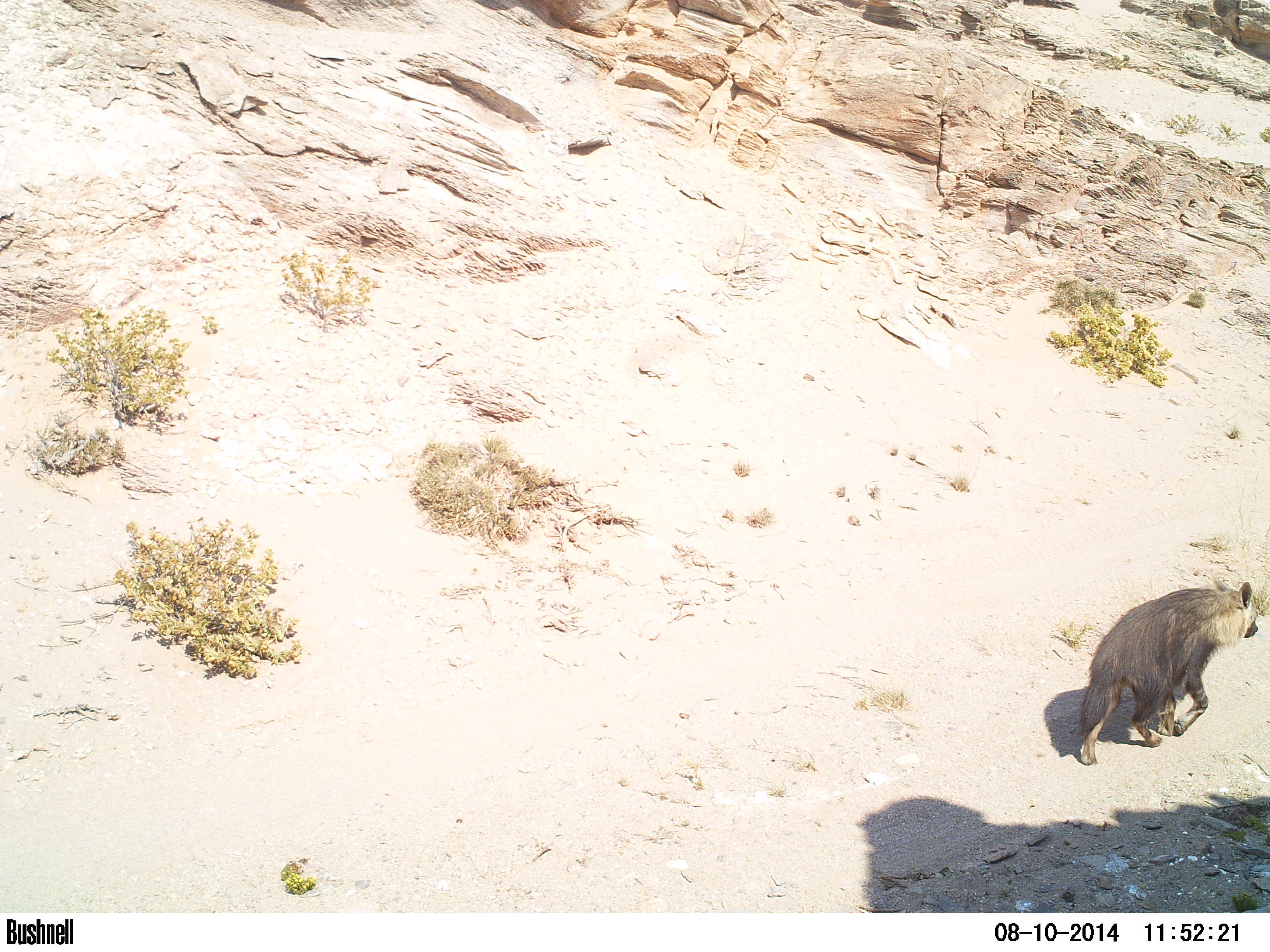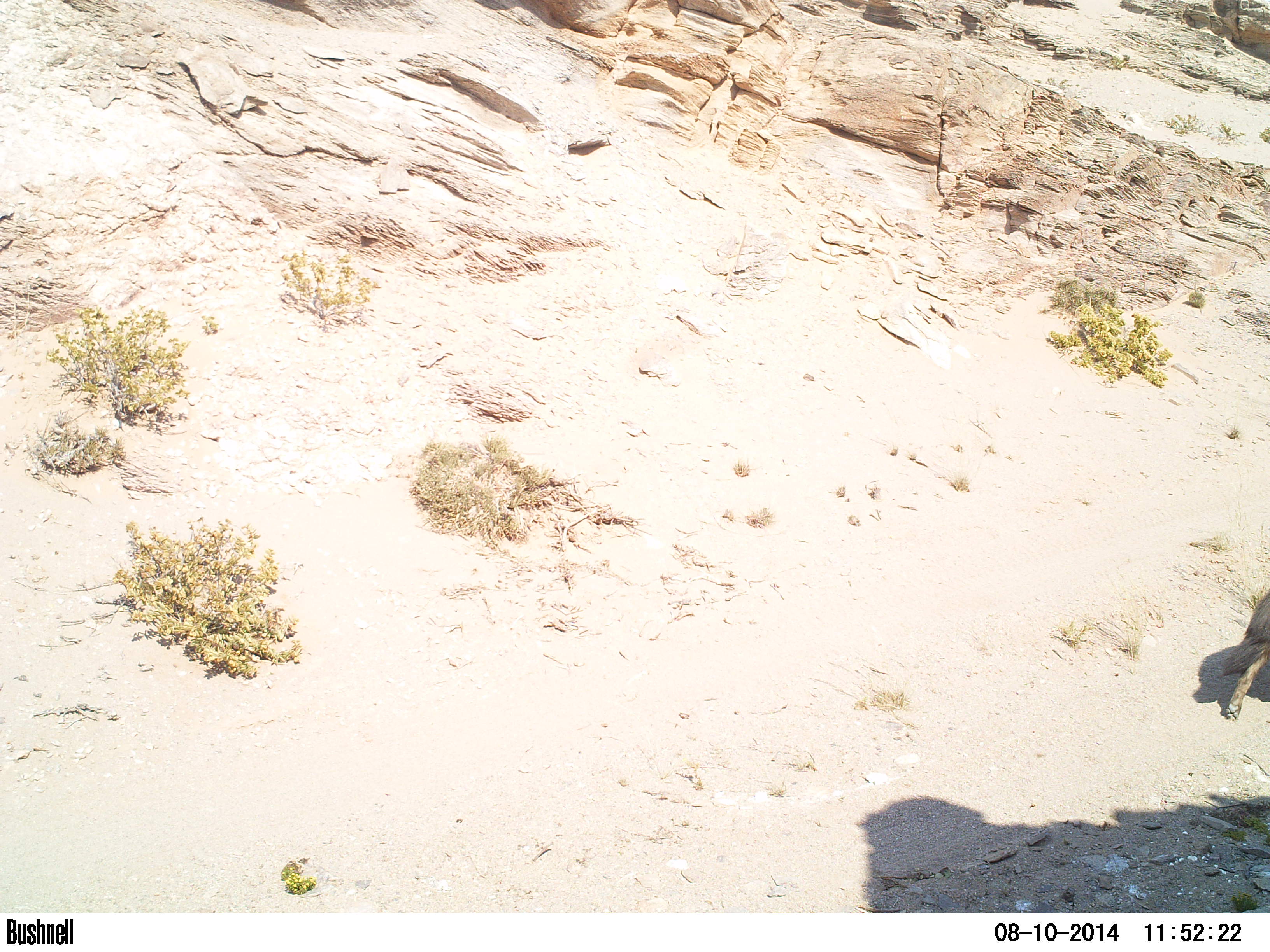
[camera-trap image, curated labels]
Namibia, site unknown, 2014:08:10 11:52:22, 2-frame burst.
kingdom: Animalia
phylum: Chordata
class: Mammalia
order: Carnivora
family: Hyaenidae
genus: Parahyaena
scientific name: Parahyaena brunnea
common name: brown hyena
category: hyaena brunnea